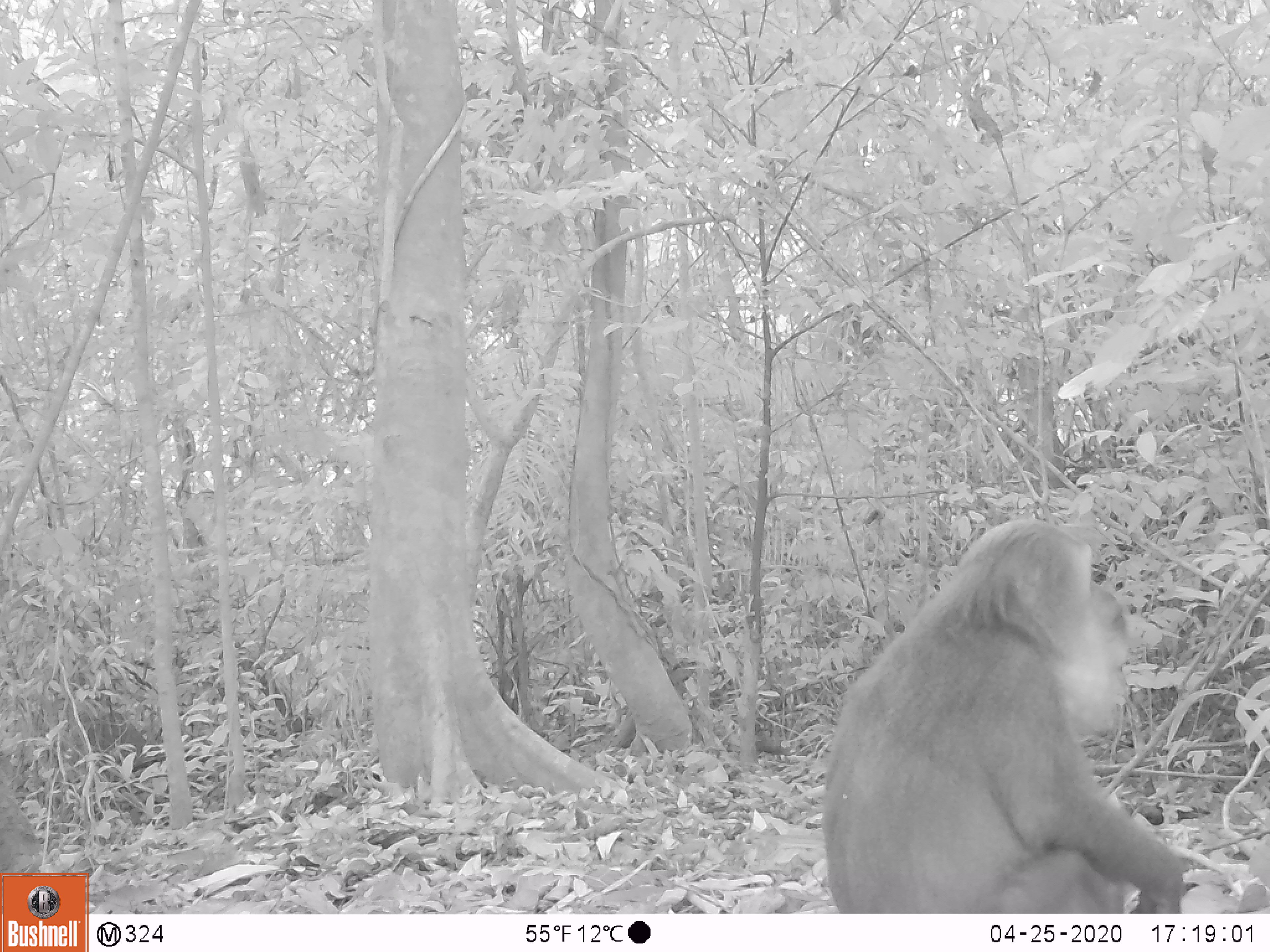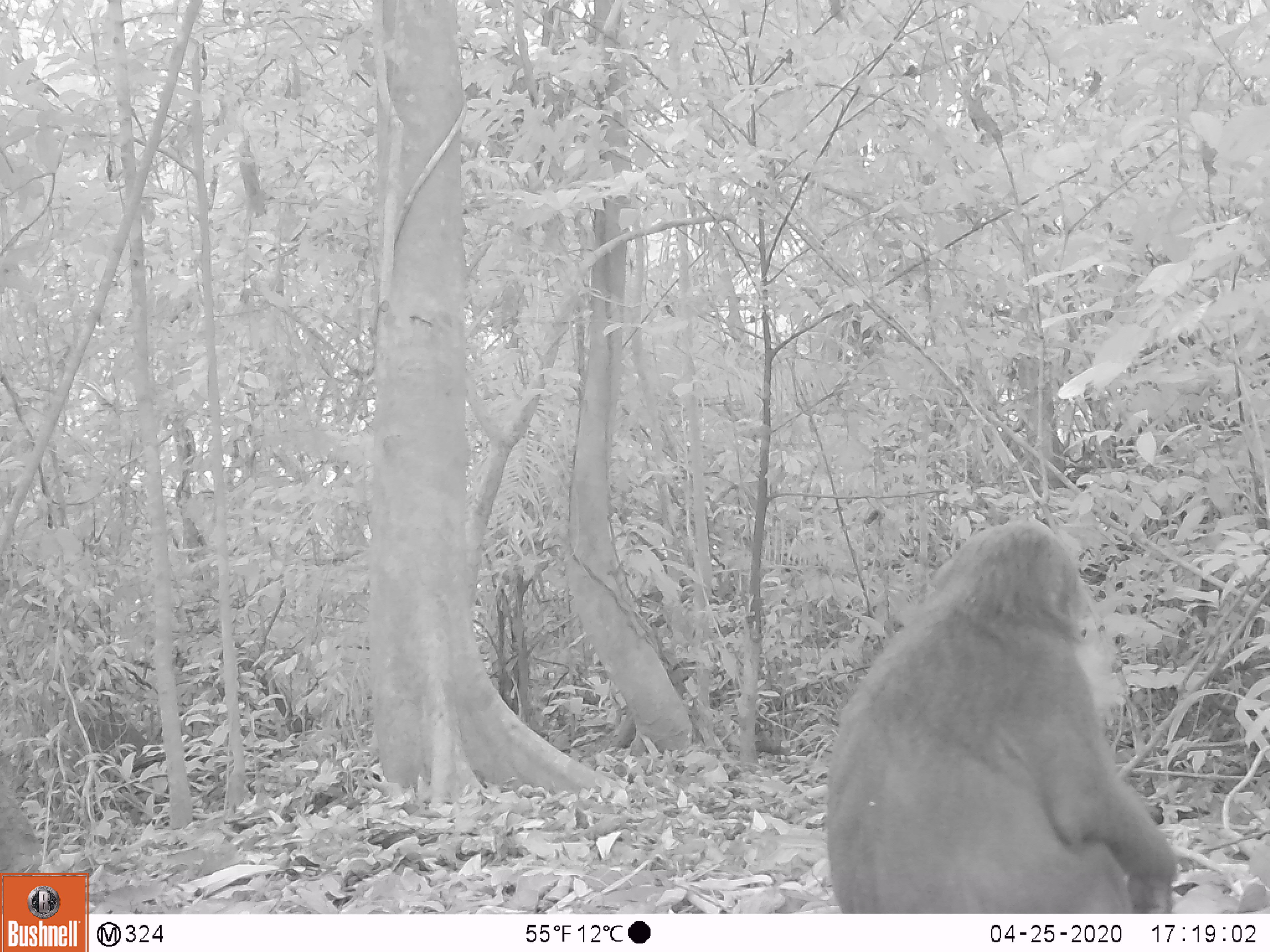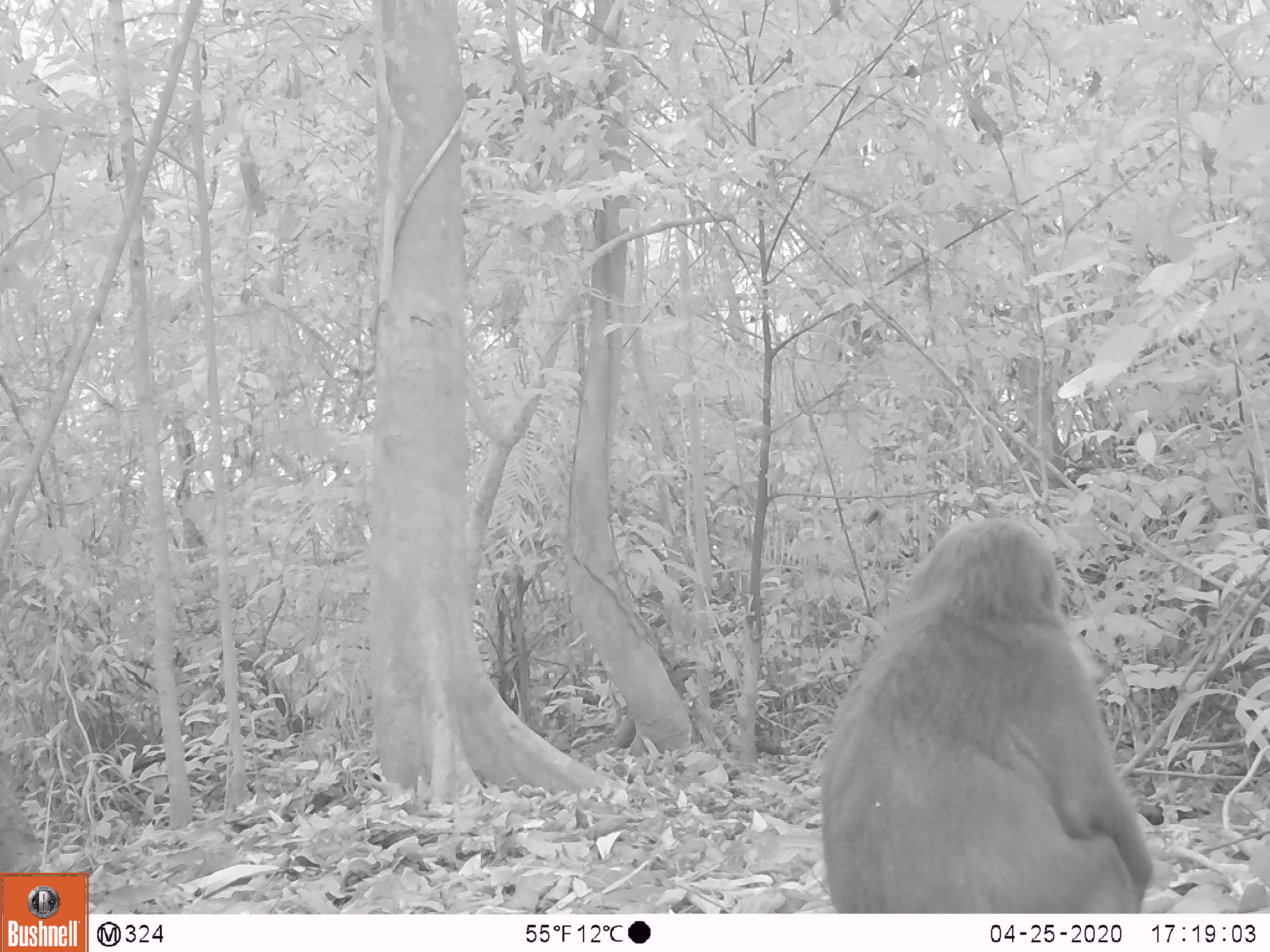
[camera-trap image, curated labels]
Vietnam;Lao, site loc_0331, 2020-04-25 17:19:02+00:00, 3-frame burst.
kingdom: Animalia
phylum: Chordata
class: Mammalia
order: Primates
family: Cercopithecidae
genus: Macaca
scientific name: Macaca arctoides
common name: stump-tailed macaque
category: stump tailed macaque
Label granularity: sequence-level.